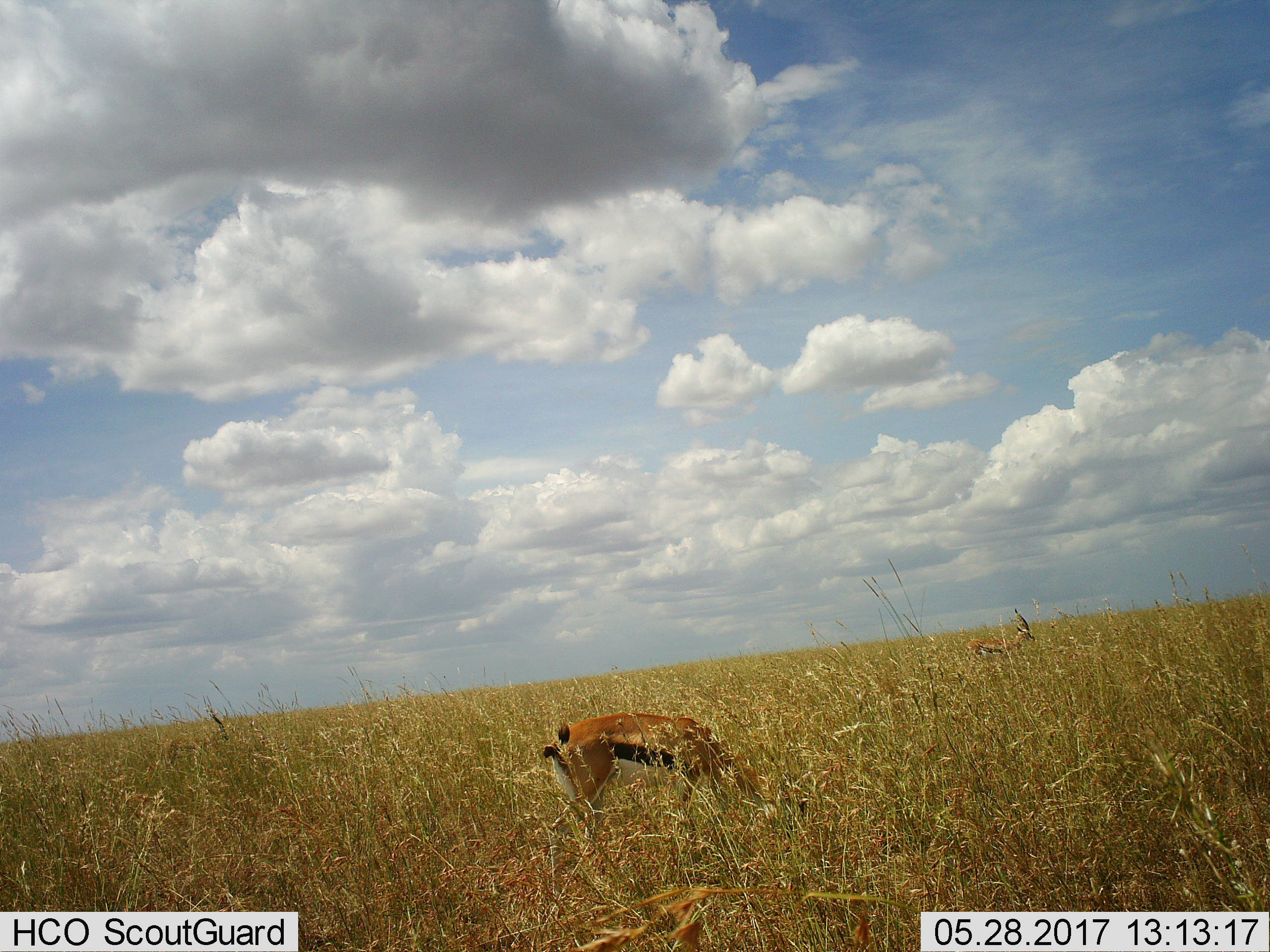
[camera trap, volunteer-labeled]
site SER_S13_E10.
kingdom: Animalia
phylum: Chordata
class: Mammalia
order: Artiodactyla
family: Bovidae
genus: Eudorcas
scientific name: Eudorcas thomsonii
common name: thomson's gazelle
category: gazellethomsons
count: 2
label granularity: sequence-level